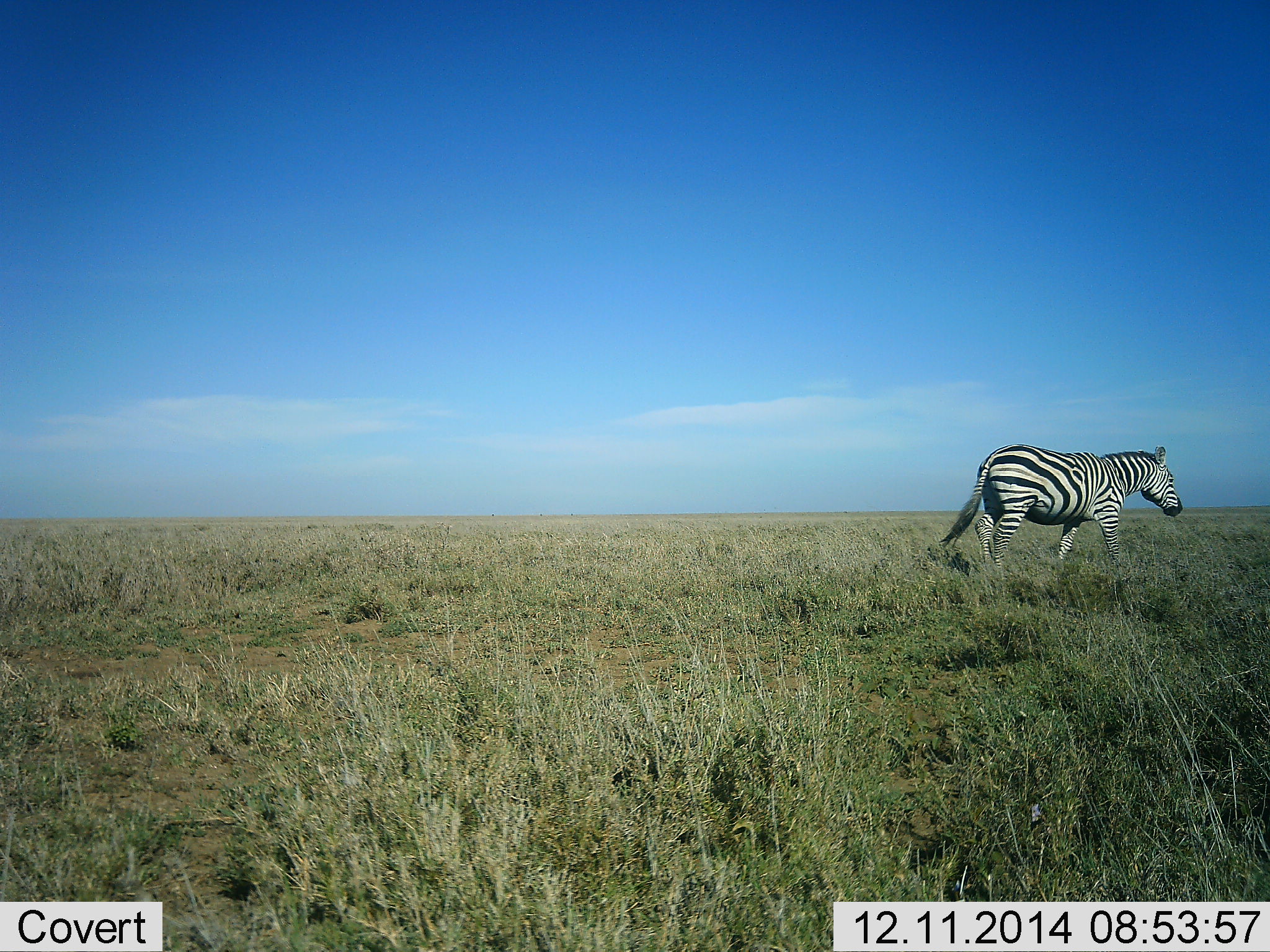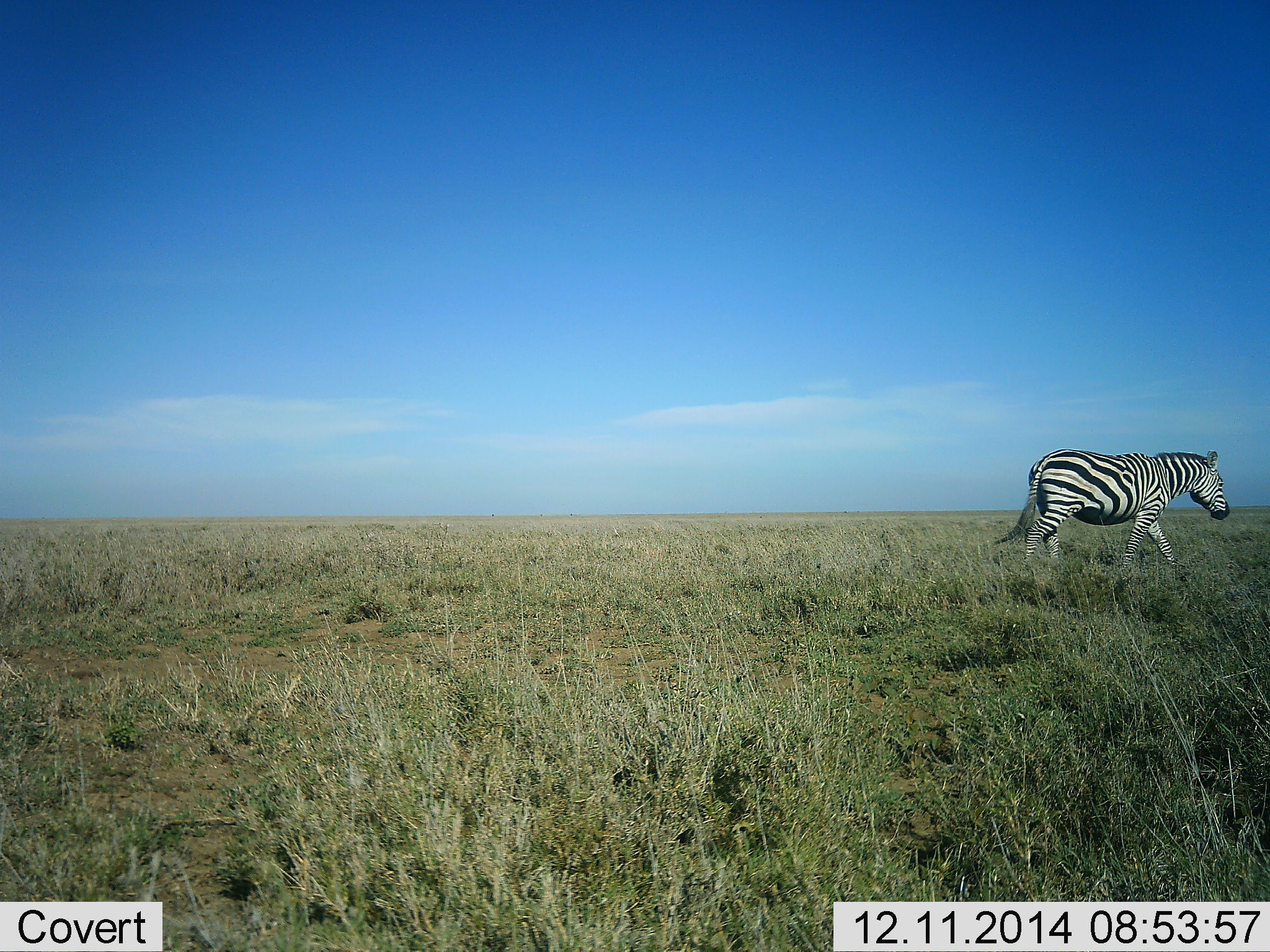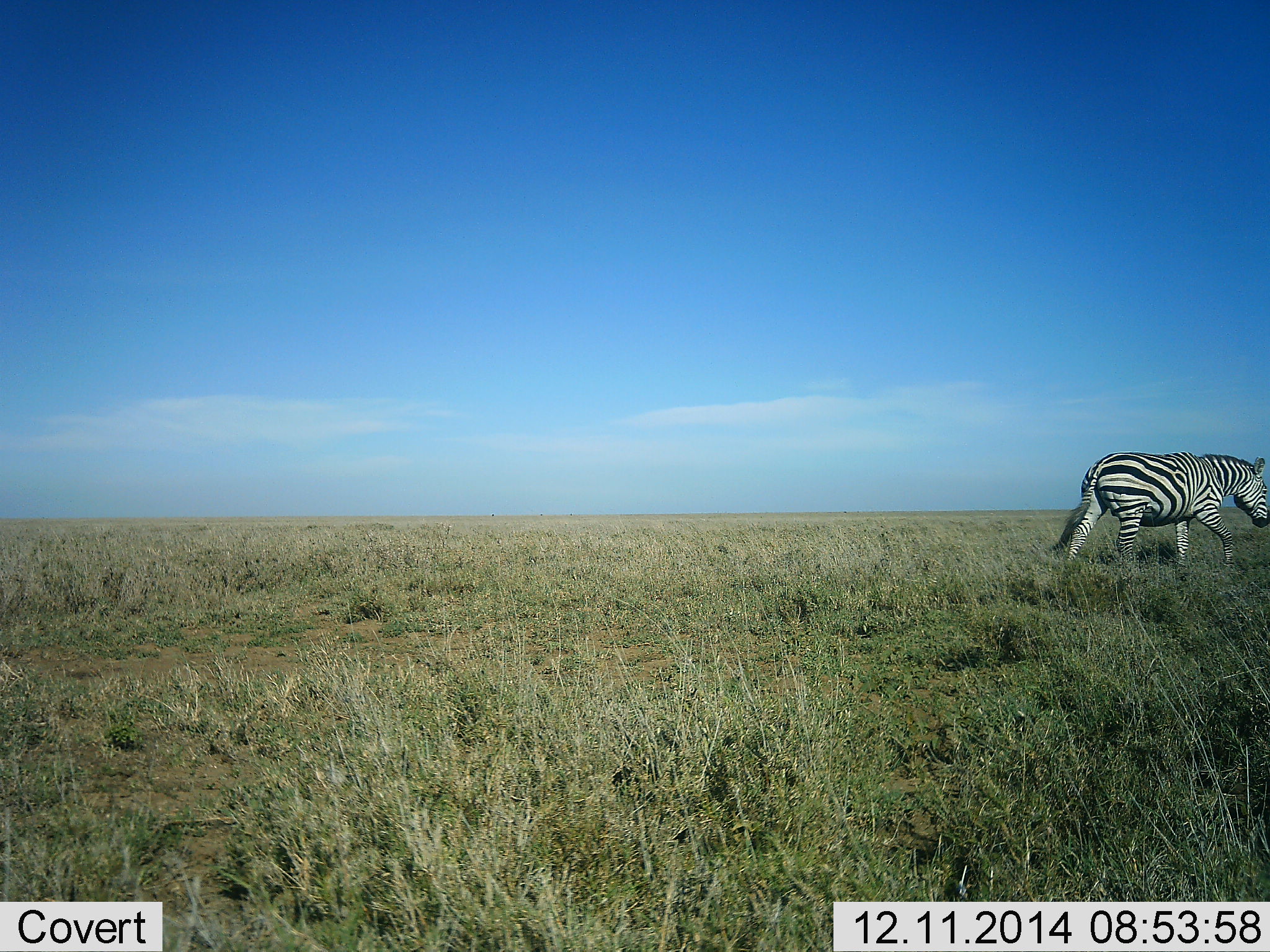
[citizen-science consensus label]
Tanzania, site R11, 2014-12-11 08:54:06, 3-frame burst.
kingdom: Animalia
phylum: Chordata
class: Mammalia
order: Perissodactyla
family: Equidae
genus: Equus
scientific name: Equus quagga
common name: plains zebra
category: zebra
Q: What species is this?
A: Zebra (plains zebra) (Equus quagga).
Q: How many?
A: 1.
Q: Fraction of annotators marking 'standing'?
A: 10%.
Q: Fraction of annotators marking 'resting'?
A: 0%.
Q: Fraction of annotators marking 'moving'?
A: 90%.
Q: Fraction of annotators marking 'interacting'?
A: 0%.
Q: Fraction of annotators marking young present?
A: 0%.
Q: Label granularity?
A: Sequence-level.